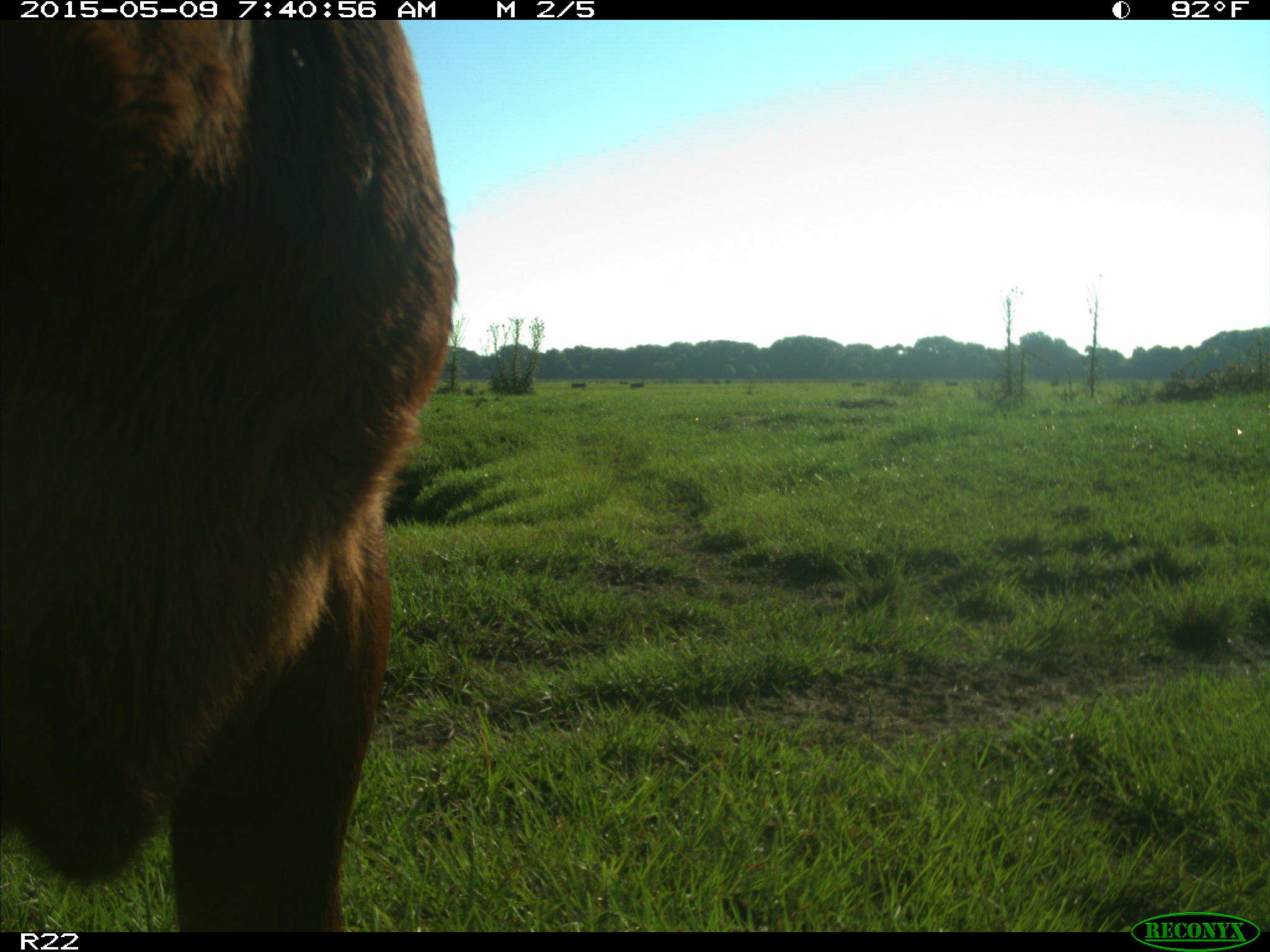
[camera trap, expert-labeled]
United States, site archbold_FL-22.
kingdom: Animalia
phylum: Chordata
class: Mammalia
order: Artiodactyla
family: Bovidae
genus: Bos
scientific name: Bos taurus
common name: domestic cow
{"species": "Bos taurus (domestic cow)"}